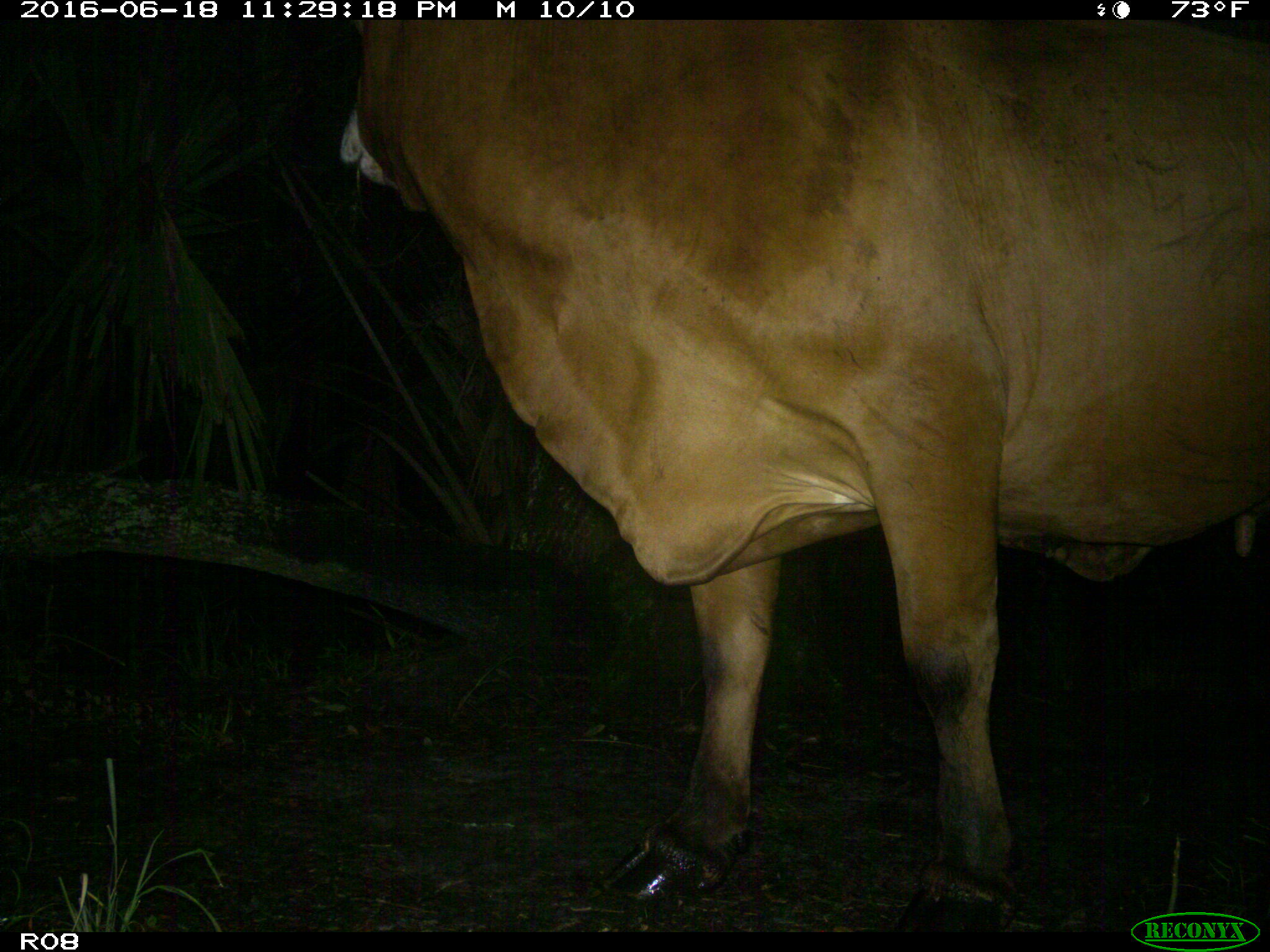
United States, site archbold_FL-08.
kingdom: Animalia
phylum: Chordata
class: Mammalia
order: Artiodactyla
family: Bovidae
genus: Bos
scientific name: Bos taurus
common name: domestic cow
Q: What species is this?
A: Bos taurus (domestic cow).